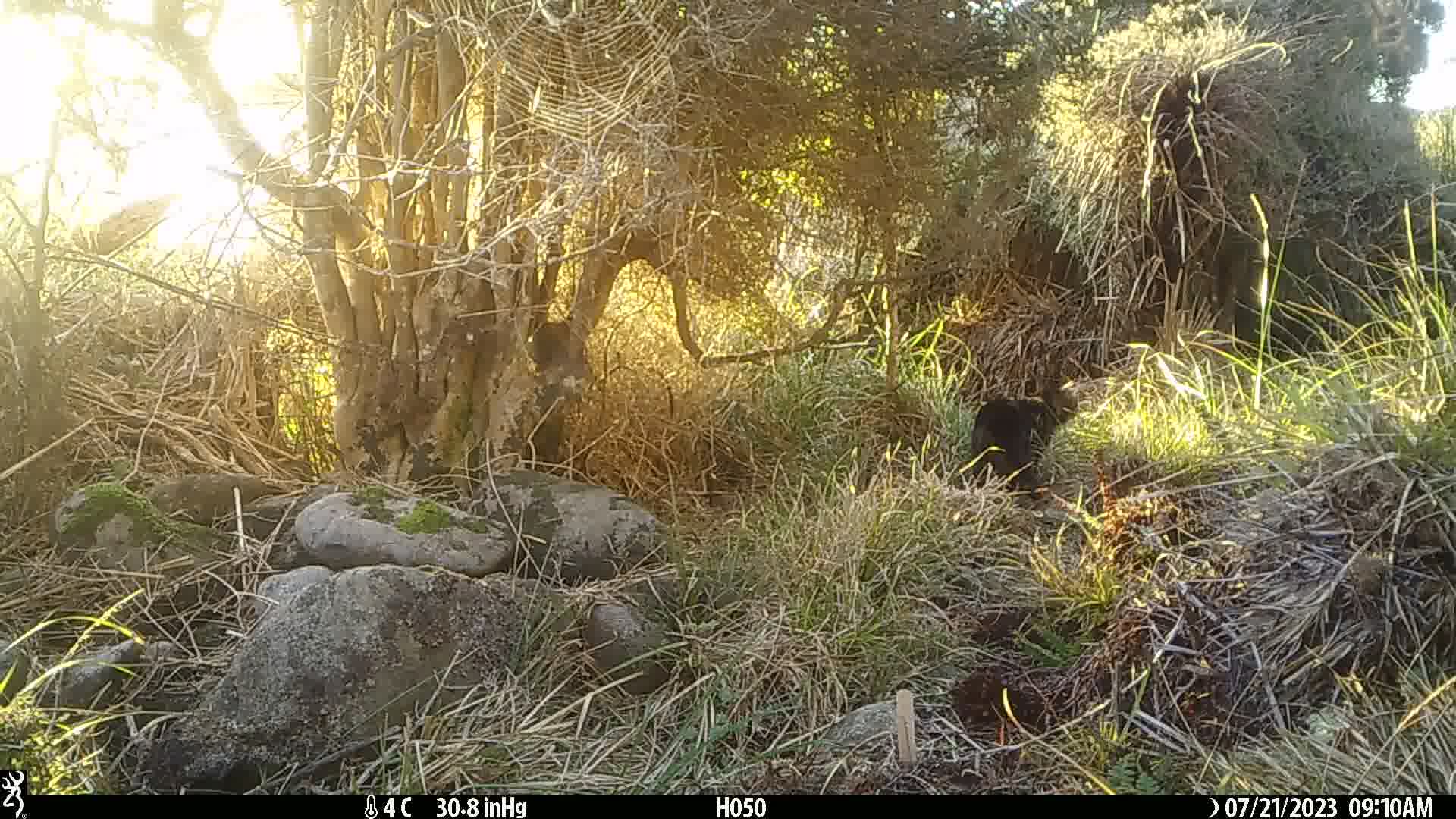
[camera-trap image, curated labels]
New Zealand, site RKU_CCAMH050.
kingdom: Animalia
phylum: Chordata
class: Mammalia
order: Carnivora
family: Felidae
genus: Felis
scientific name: Felis catus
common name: domestic cat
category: cat